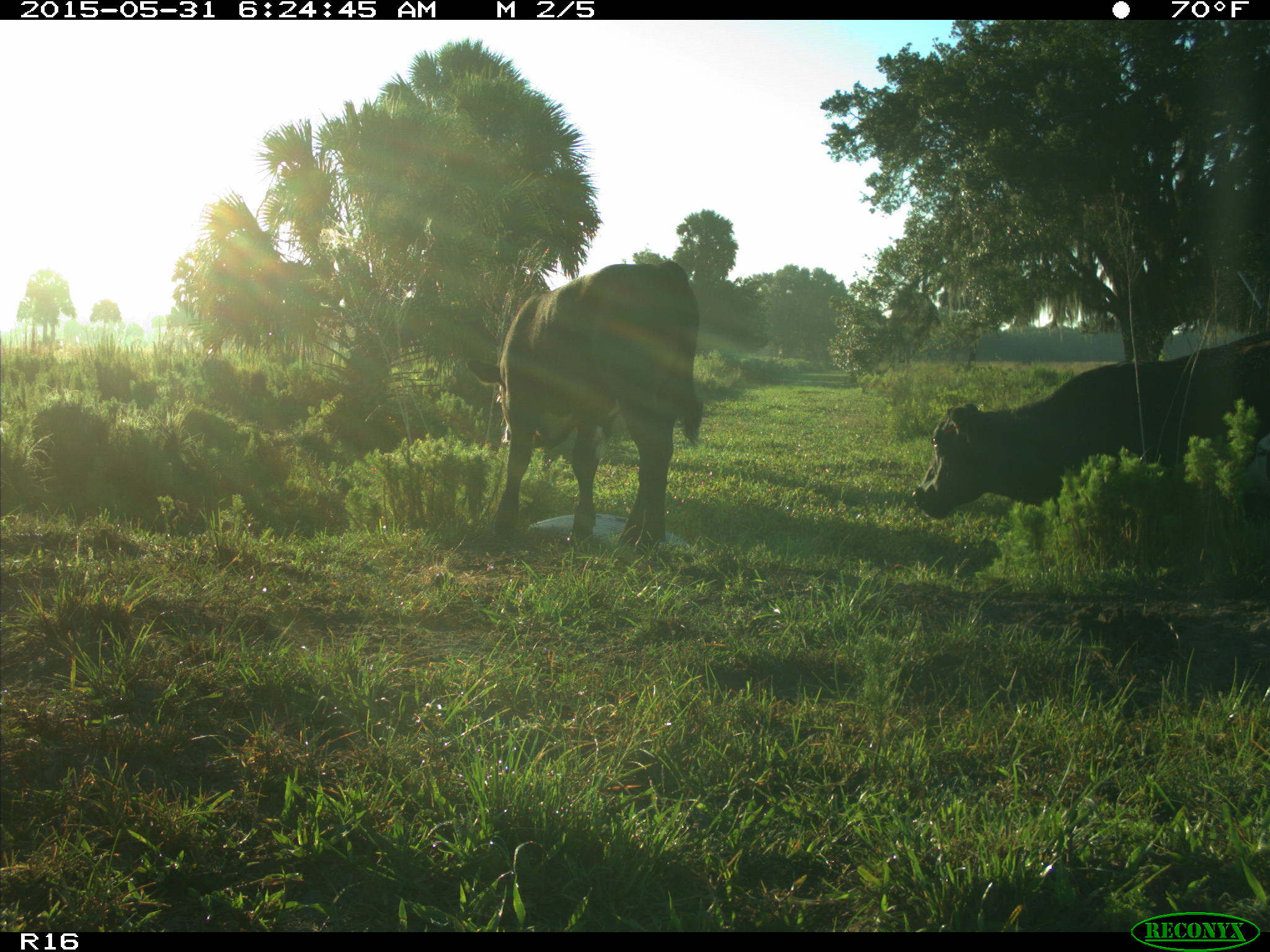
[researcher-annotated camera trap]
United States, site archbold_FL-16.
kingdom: Animalia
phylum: Chordata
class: Mammalia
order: Artiodactyla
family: Bovidae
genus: Bos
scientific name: Bos taurus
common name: domestic cow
Bos taurus (domestic cow).